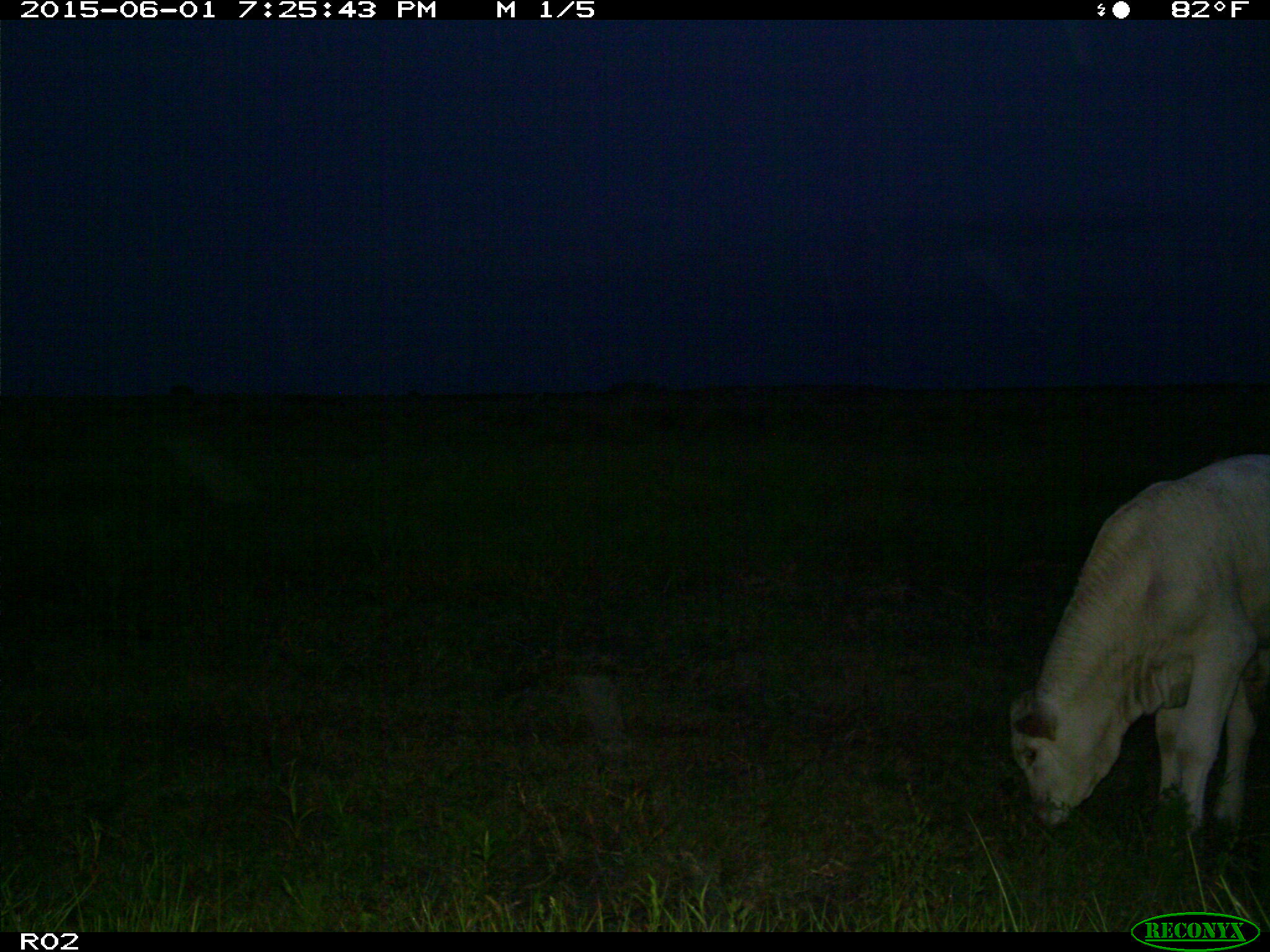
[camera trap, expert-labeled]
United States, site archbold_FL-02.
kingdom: Animalia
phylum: Chordata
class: Mammalia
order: Artiodactyla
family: Bovidae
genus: Bos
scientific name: Bos taurus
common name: domestic cow